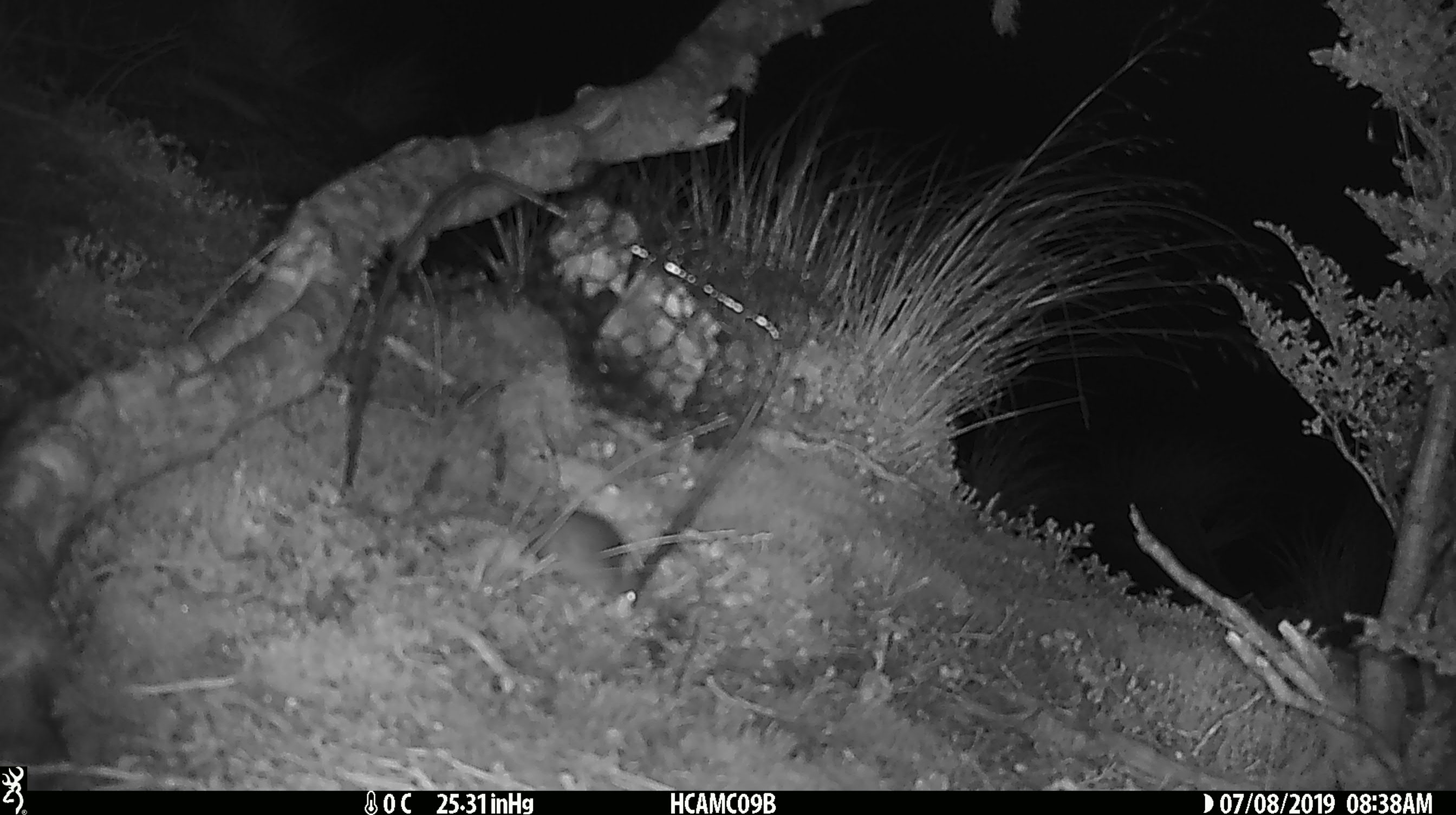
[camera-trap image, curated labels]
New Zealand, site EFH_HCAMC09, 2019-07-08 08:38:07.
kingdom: Animalia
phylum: Chordata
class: Mammalia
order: Rodentia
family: Muridae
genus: Mus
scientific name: Mus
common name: mouse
Mouse (Mus).